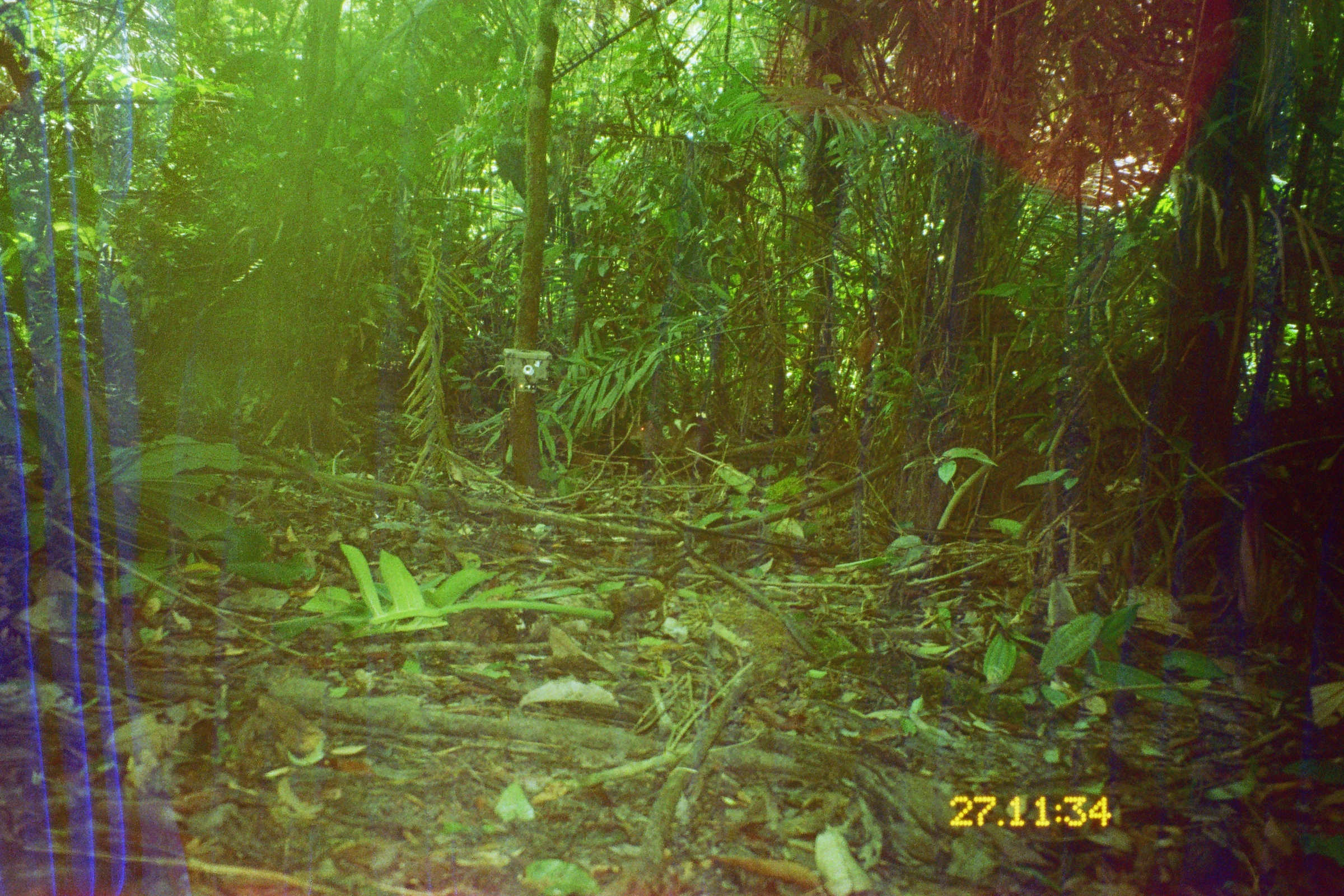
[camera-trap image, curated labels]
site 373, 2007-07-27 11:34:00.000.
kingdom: Animalia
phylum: Chordata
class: Mammalia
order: Rodentia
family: Dasyproctidae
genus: Dasyprocta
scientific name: Dasyprocta punctata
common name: central american agouti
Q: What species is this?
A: Dasyprocta punctata (central american agouti).